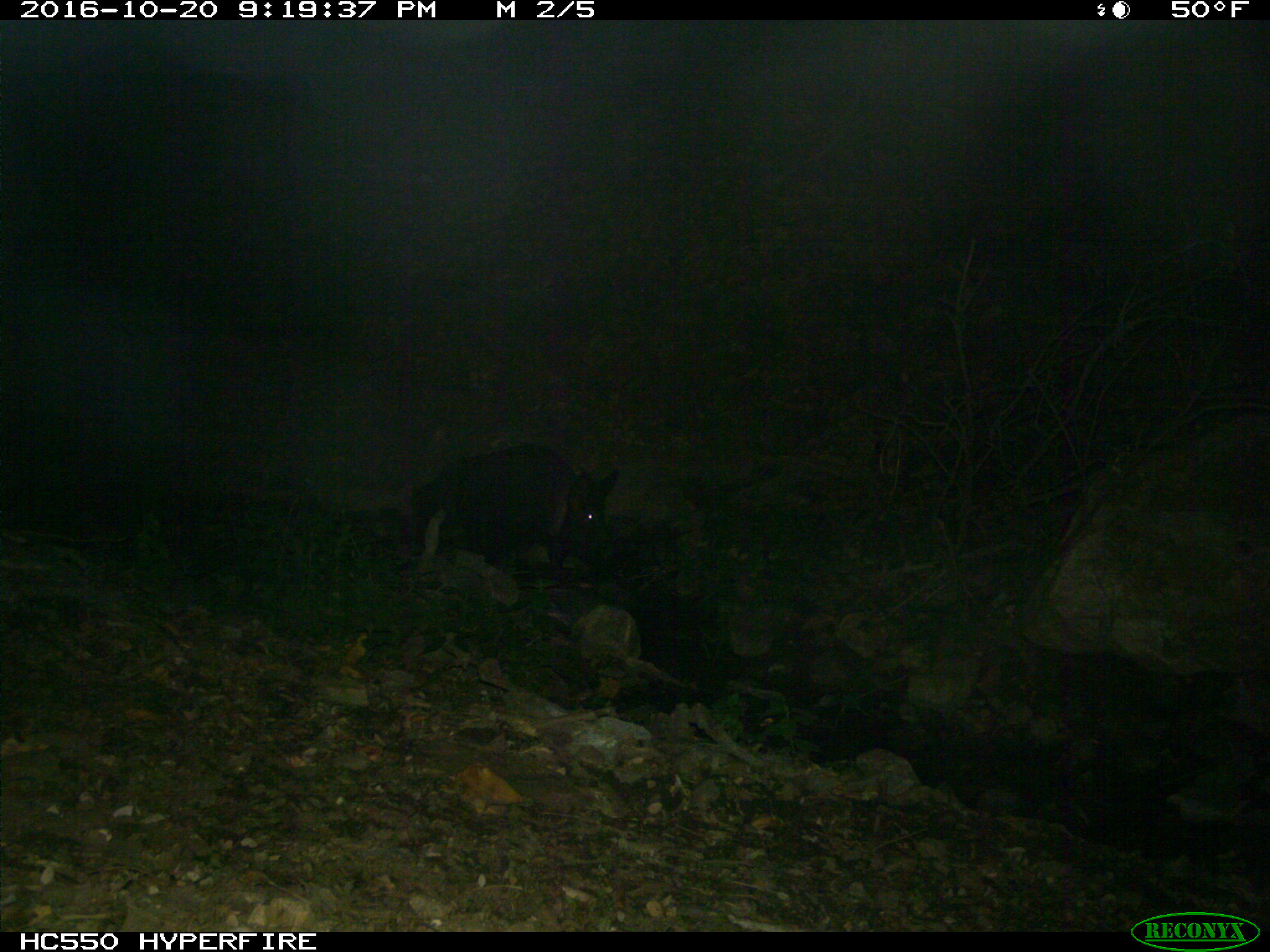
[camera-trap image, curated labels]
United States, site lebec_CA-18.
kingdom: Animalia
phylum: Chordata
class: Mammalia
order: Artiodactyla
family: Suidae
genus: Sus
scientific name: Sus scrofa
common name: wild boar